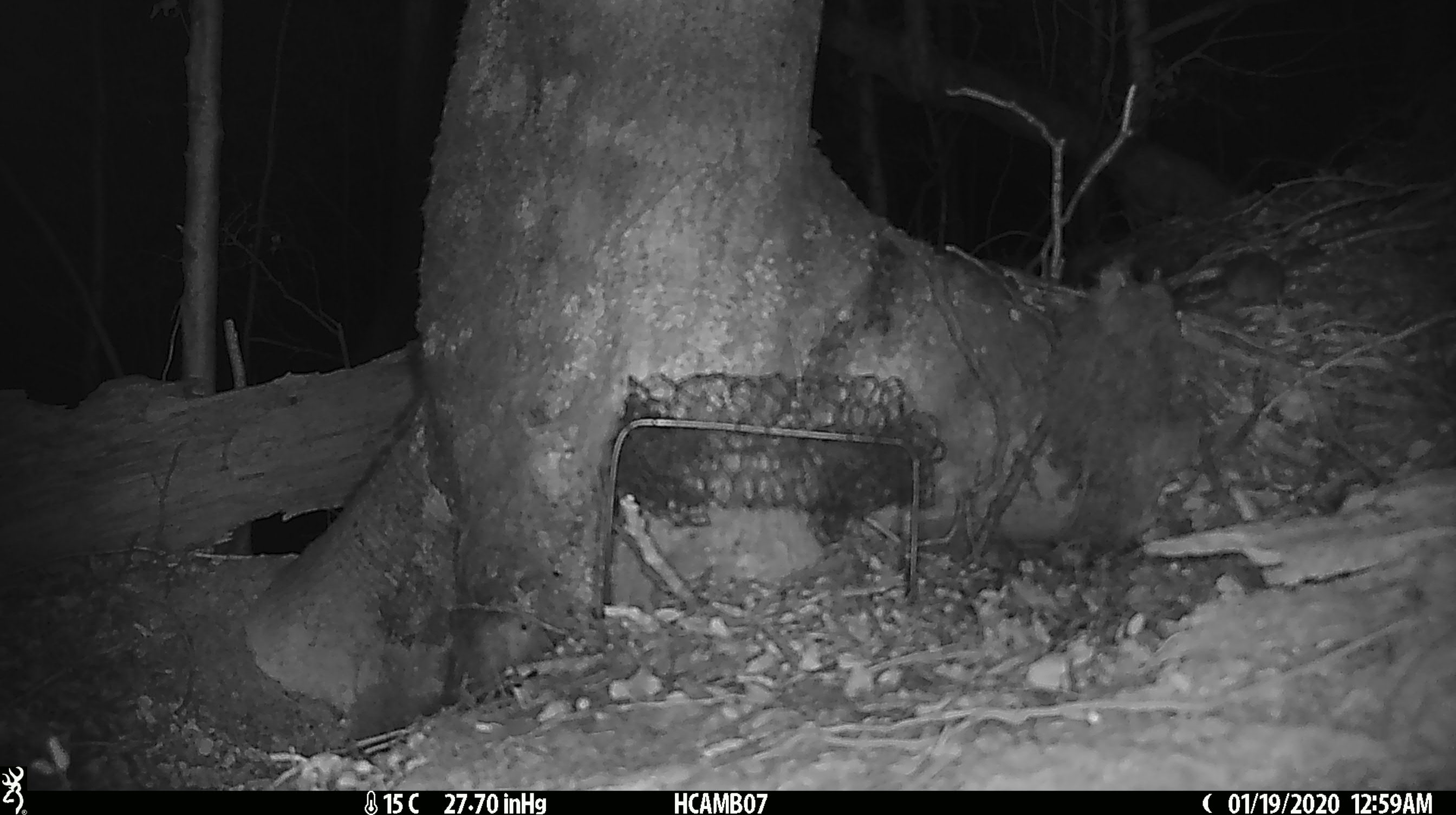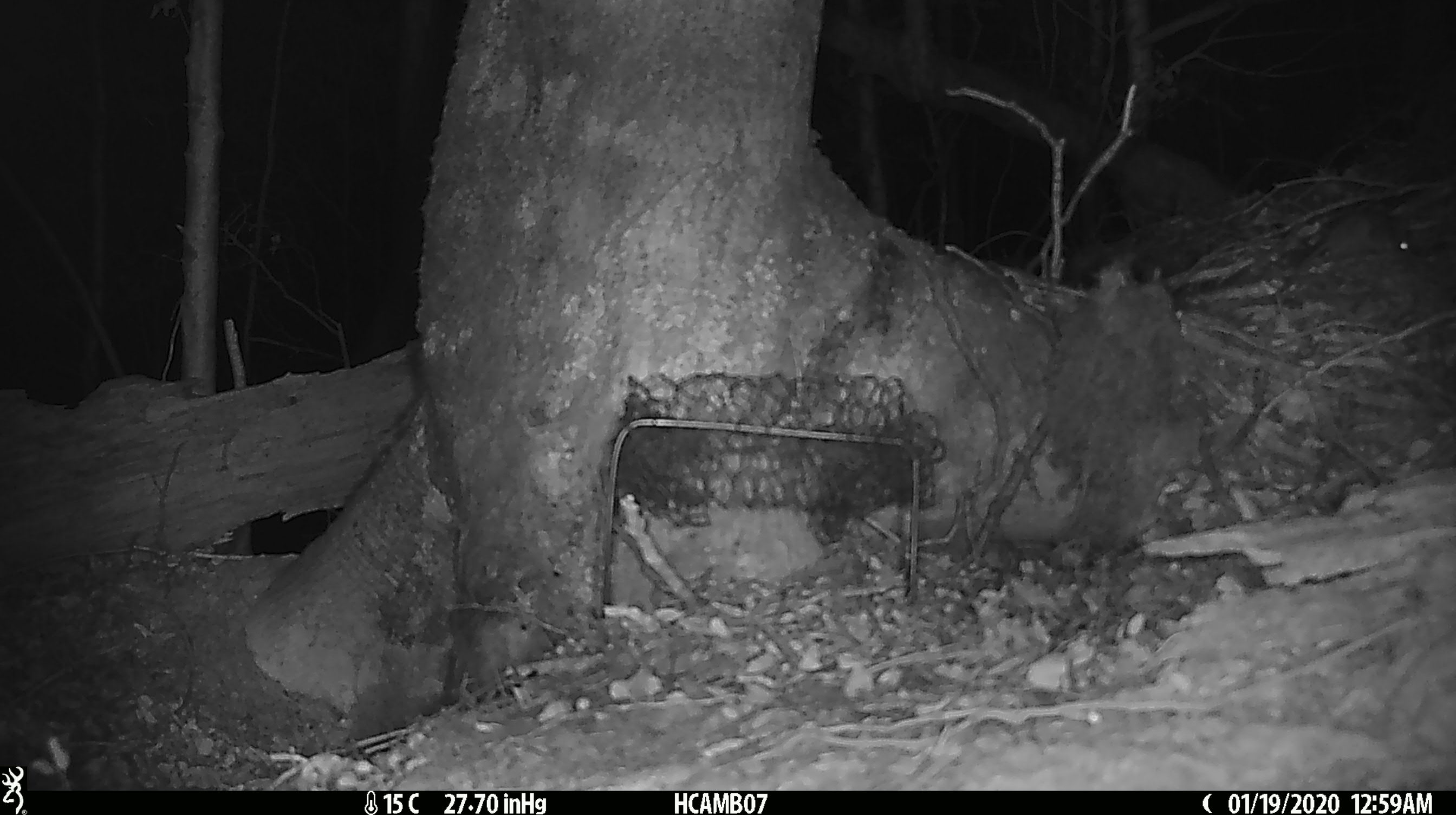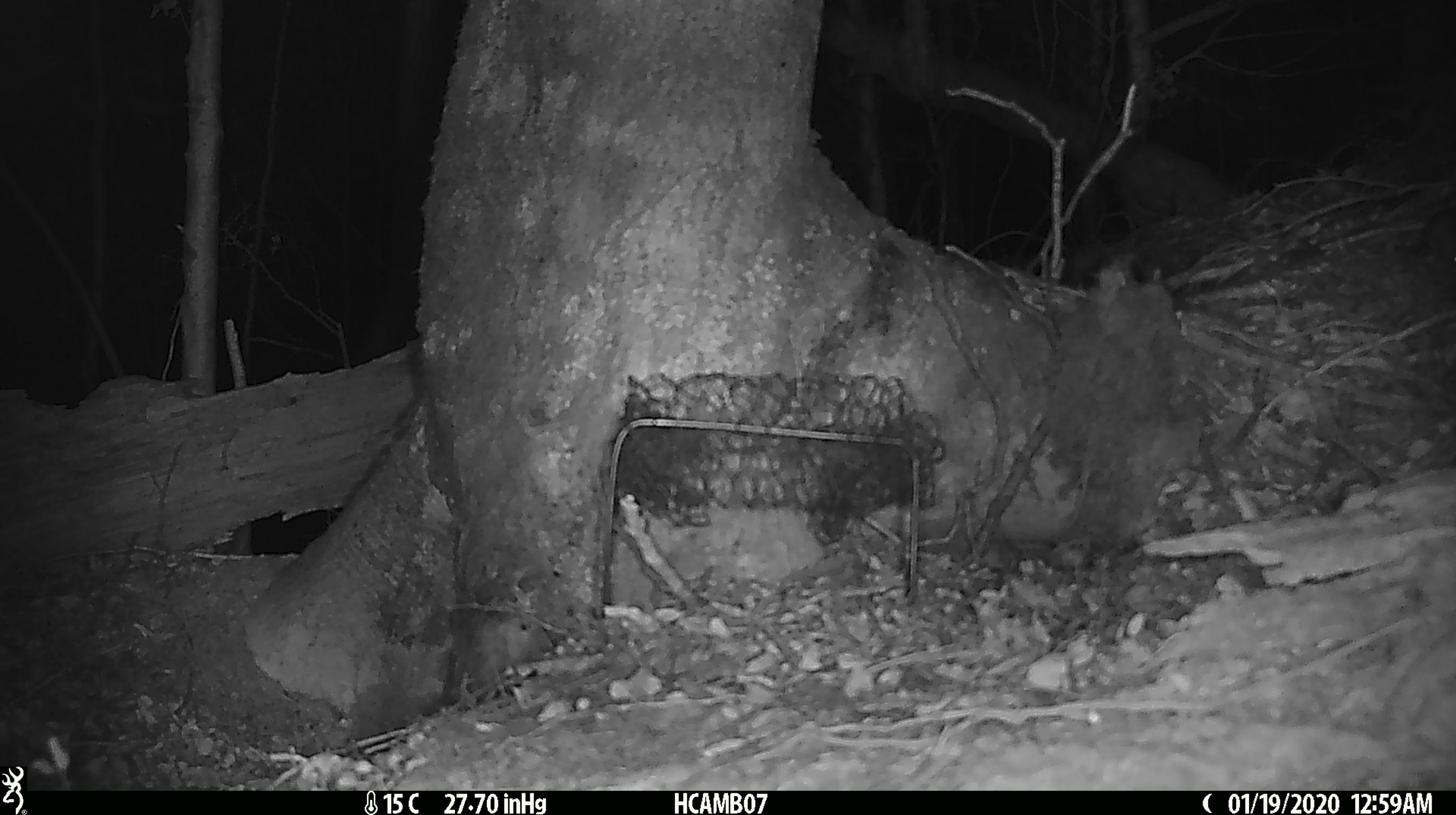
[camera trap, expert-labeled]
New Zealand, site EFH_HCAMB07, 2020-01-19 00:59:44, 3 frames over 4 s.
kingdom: Animalia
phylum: Chordata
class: Mammalia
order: Rodentia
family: Muridae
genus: Mus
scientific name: Mus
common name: mouse